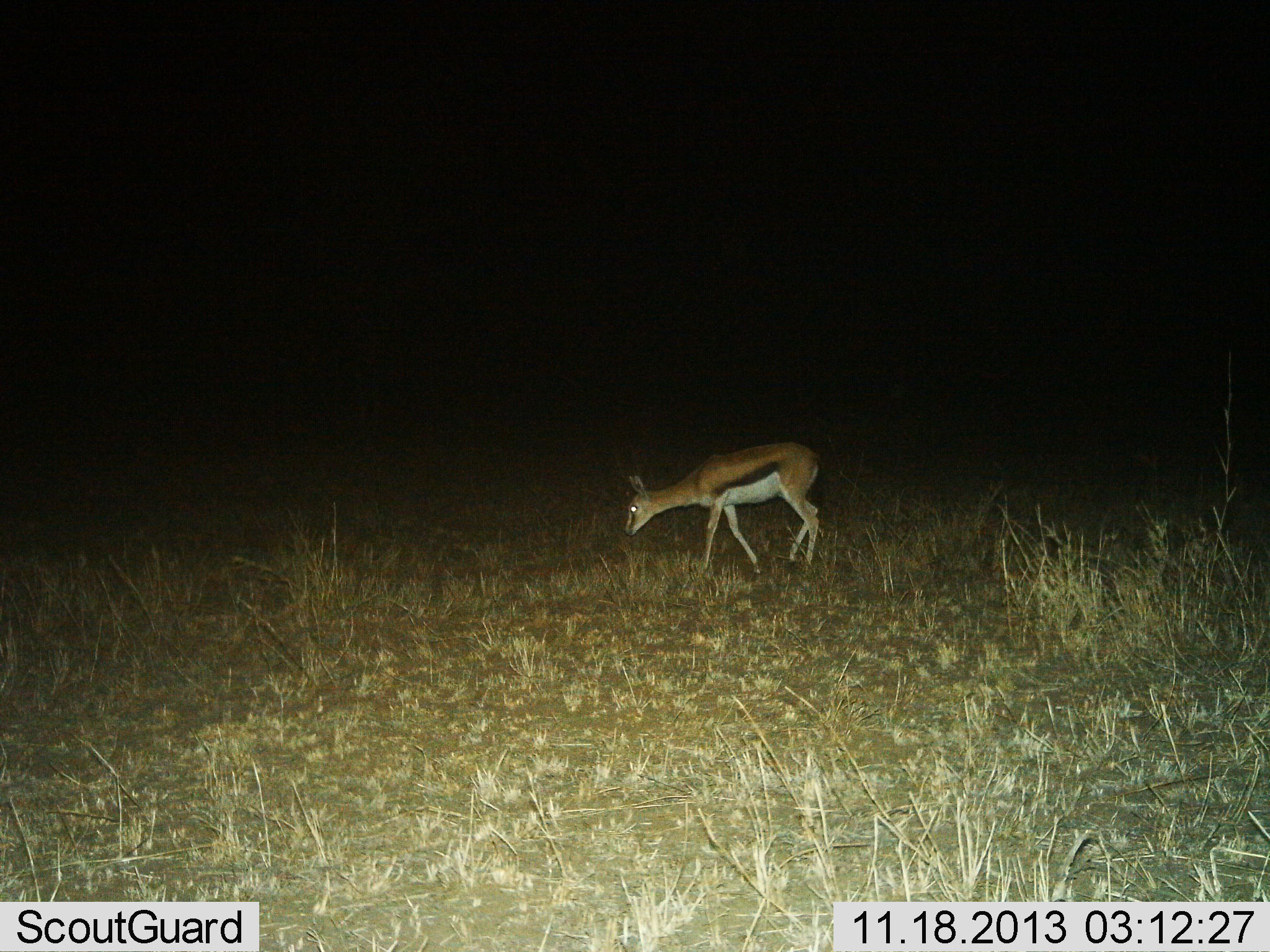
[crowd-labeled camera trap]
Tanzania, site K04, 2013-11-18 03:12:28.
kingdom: Animalia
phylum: Chordata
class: Mammalia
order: Artiodactyla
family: Bovidae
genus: Eudorcas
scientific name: Eudorcas thomsonii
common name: thomson's gazelle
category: gazellethomsons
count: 1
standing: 30%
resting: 0%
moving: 50%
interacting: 0%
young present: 0%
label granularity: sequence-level